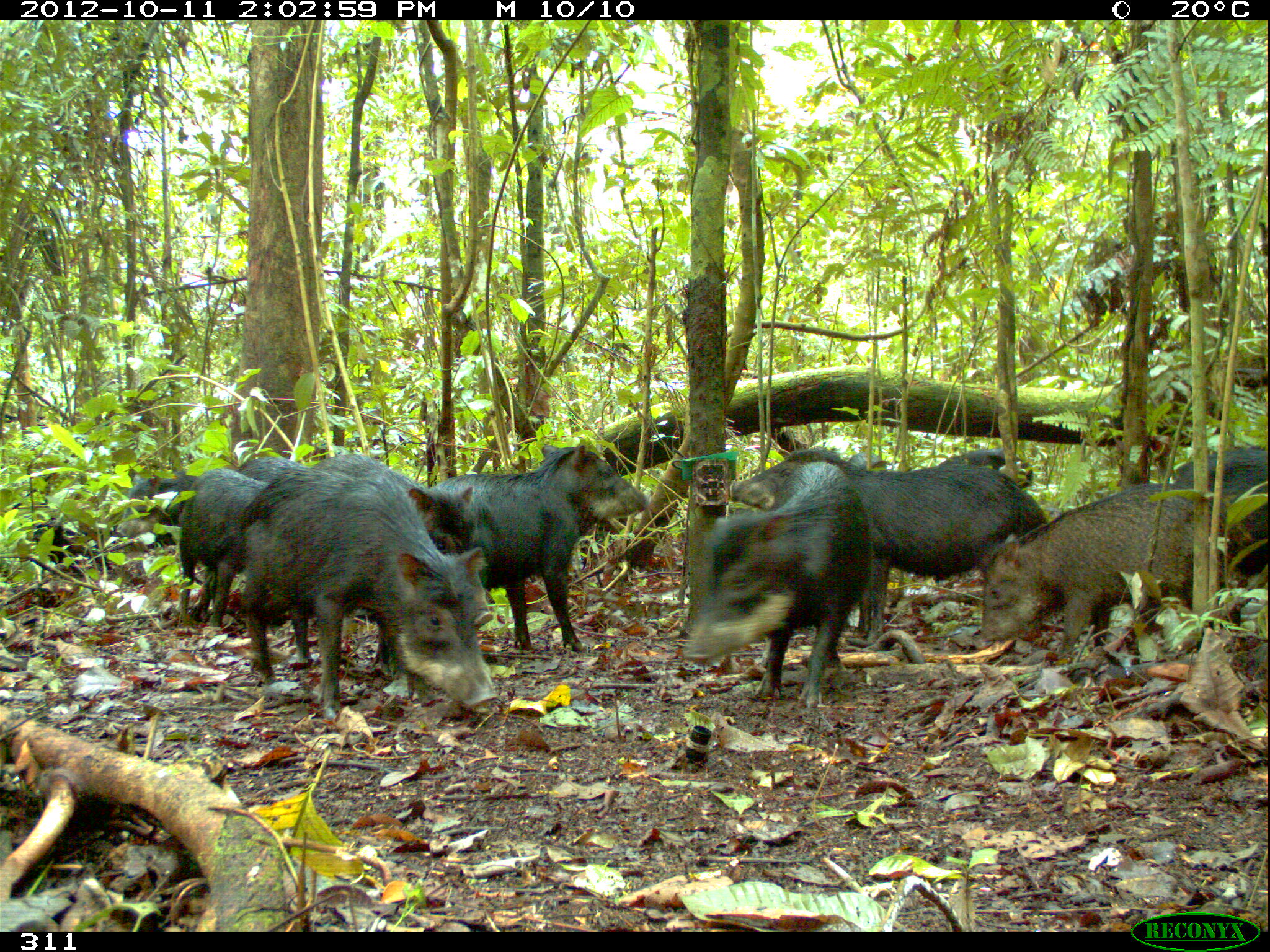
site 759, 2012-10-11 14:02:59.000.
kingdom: Animalia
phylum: Chordata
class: Mammalia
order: Artiodactyla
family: Tayassuidae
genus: Tayassu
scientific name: Tayassu pecari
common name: white-lipped peccary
Tayassu pecari (white-lipped peccary).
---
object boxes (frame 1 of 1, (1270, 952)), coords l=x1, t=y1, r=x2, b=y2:
tayassu pecari: l=237, t=467, r=499, b=721; l=731, t=447, r=1049, b=643; l=679, t=460, r=873, b=710; l=429, t=437, r=650, b=653; l=975, t=484, r=1220, b=656; l=308, t=452, r=477, b=668; l=177, t=469, r=271, b=630; l=1174, t=446, r=1270, b=572; l=114, t=473, r=199, b=546; l=936, t=446, r=1034, b=489; l=236, t=455, r=308, b=484; l=848, t=450, r=886, b=471